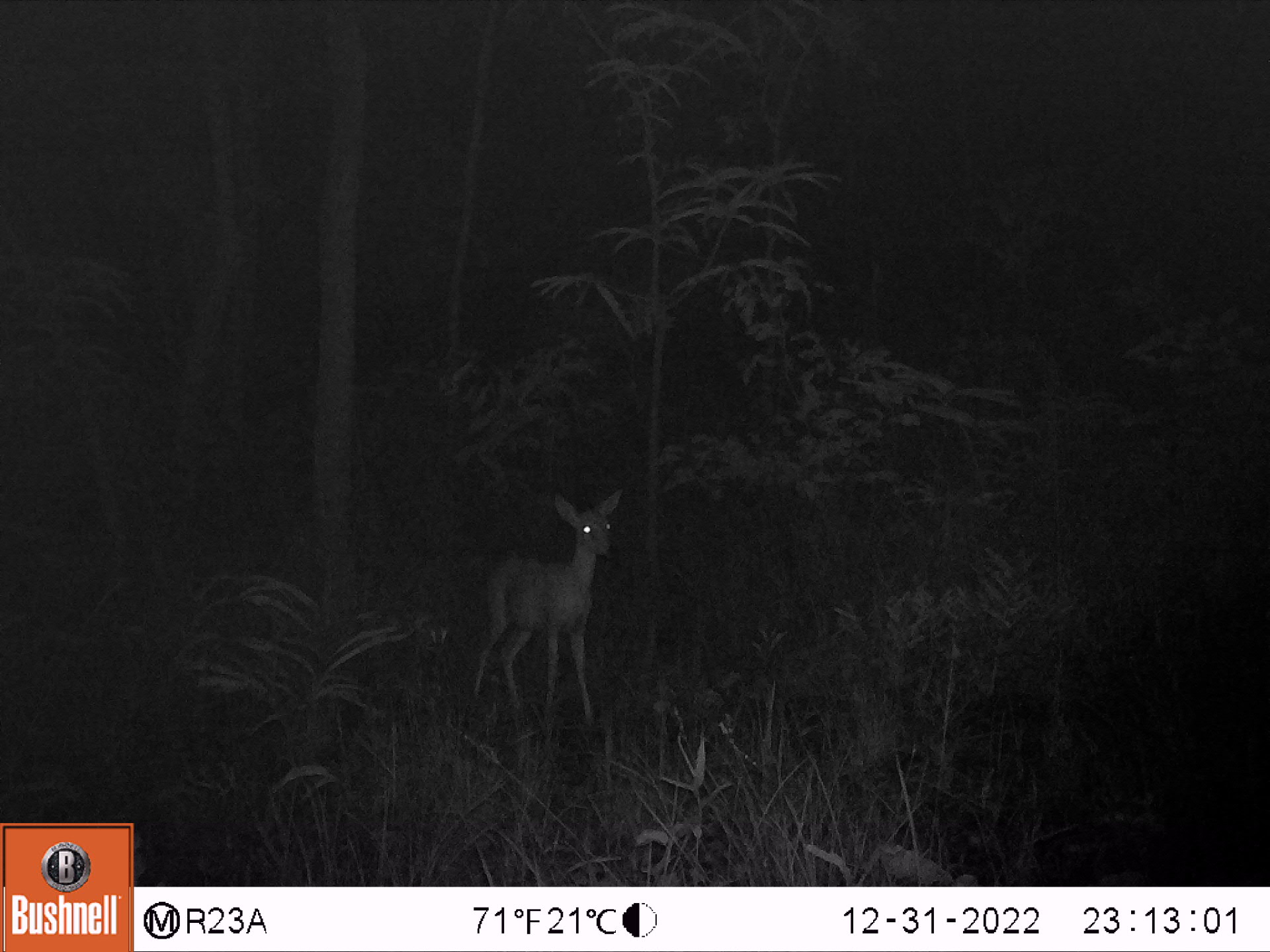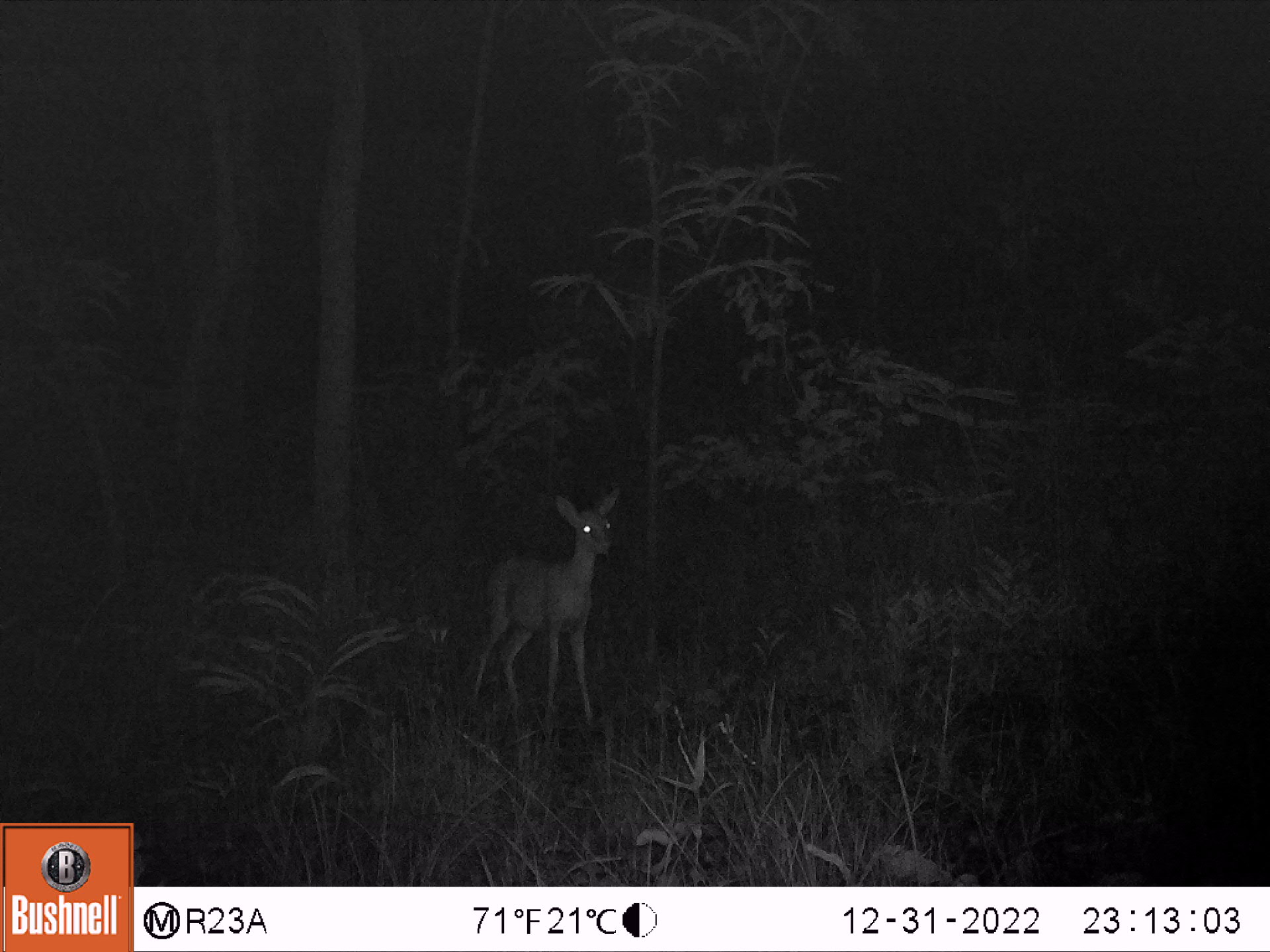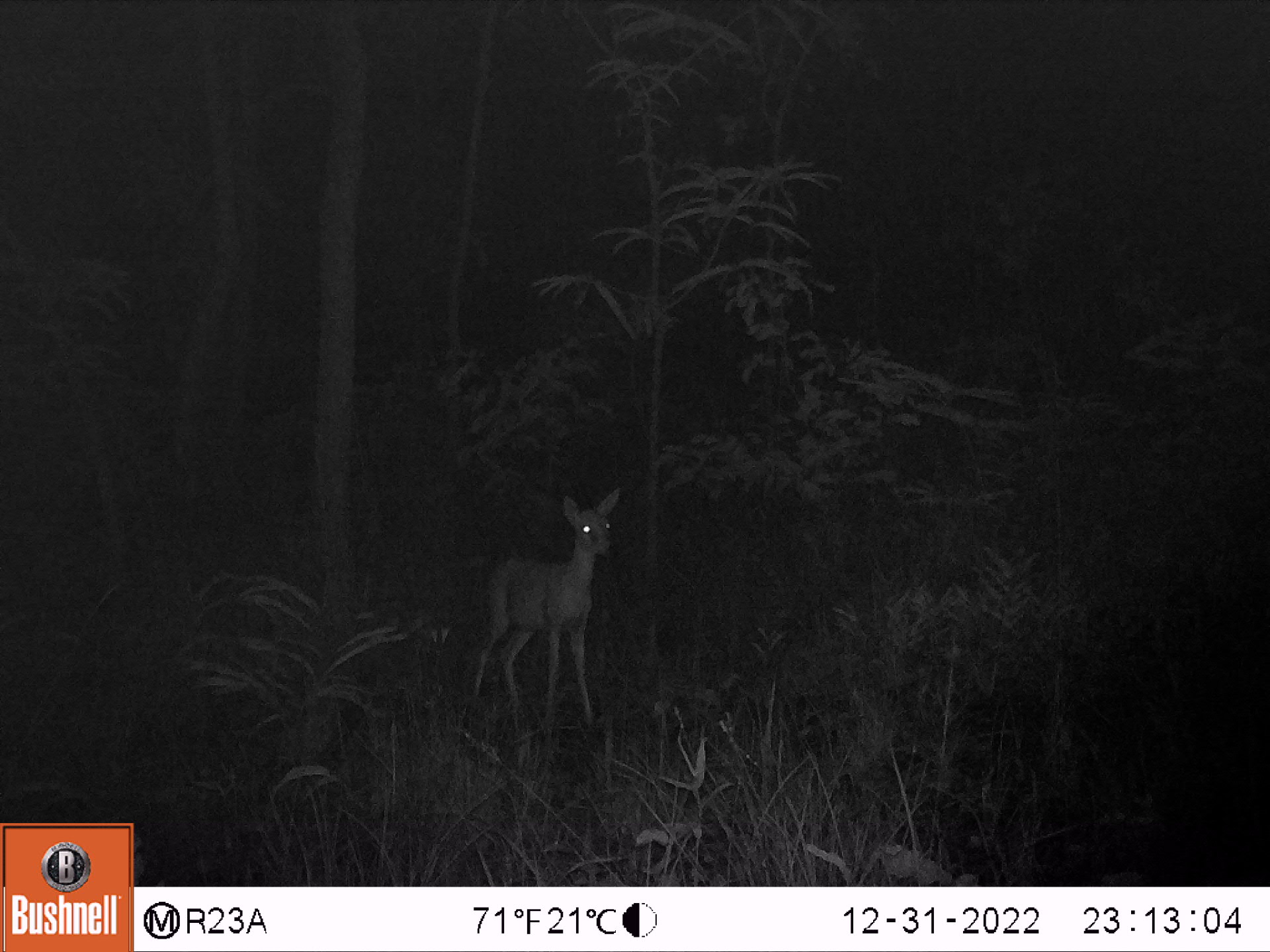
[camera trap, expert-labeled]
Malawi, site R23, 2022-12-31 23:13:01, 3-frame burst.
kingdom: Animalia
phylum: Chordata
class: Mammalia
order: Artiodactyla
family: Bovidae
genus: Sylvicapra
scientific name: Sylvicapra grimmia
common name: common duiker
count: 1